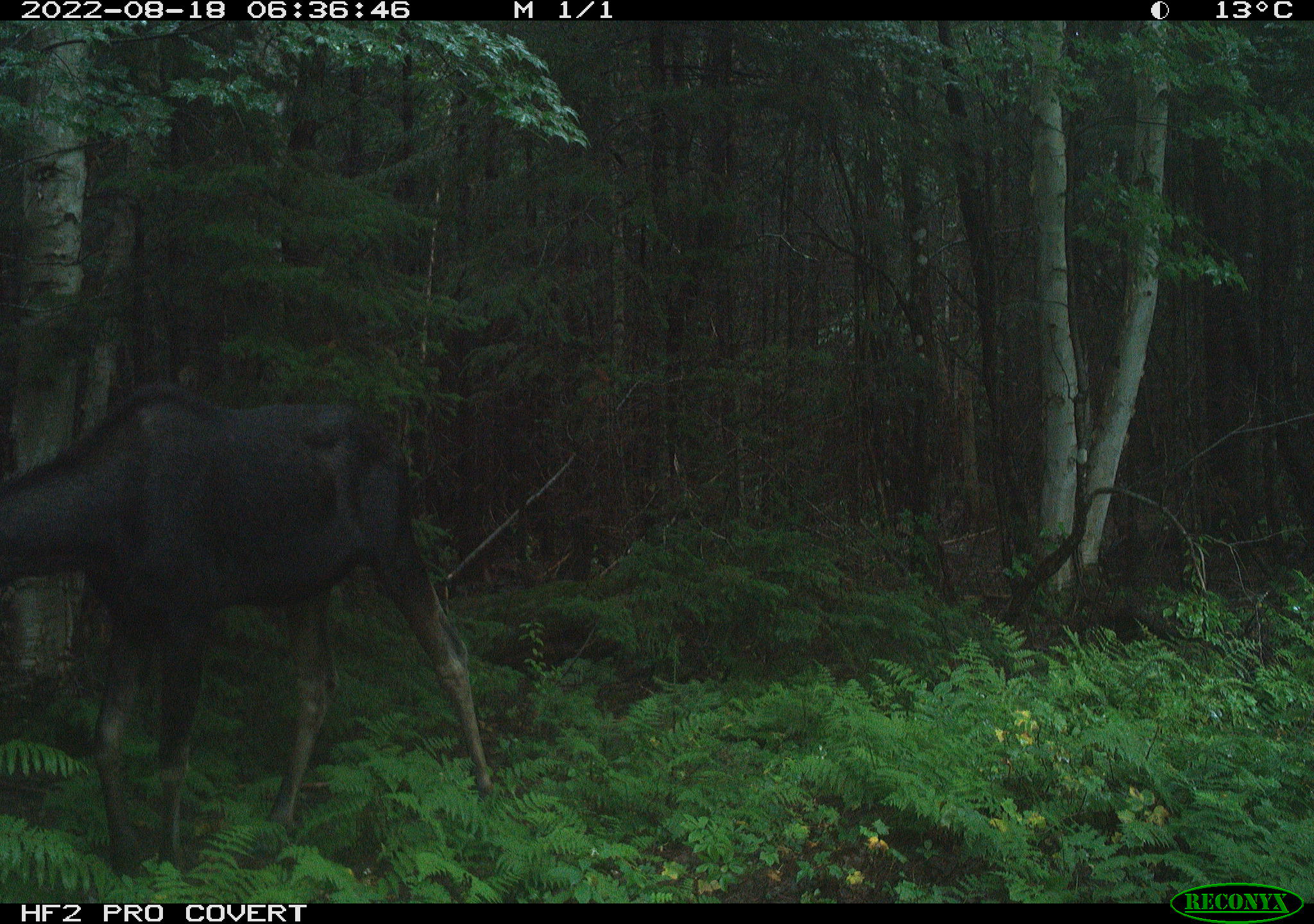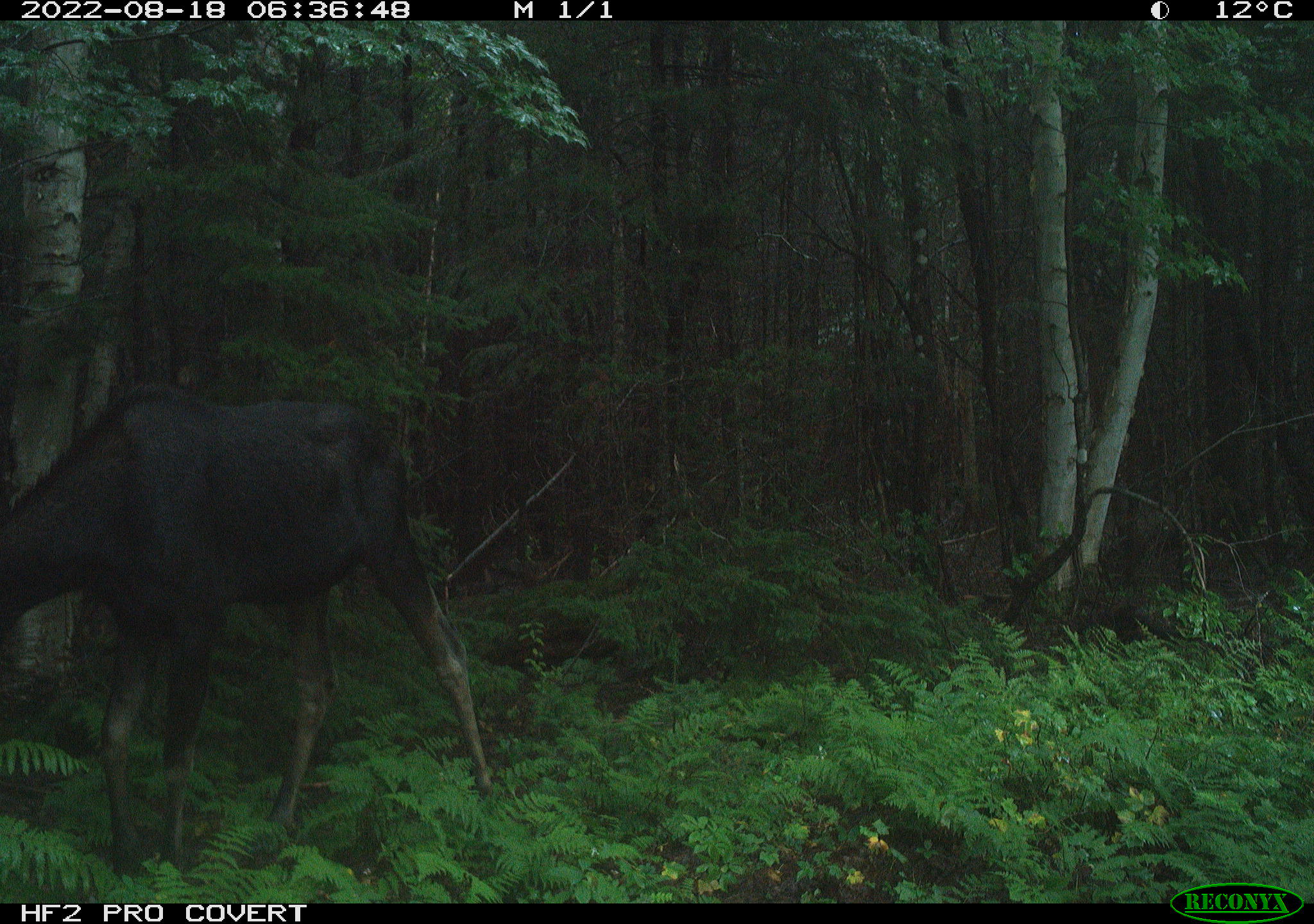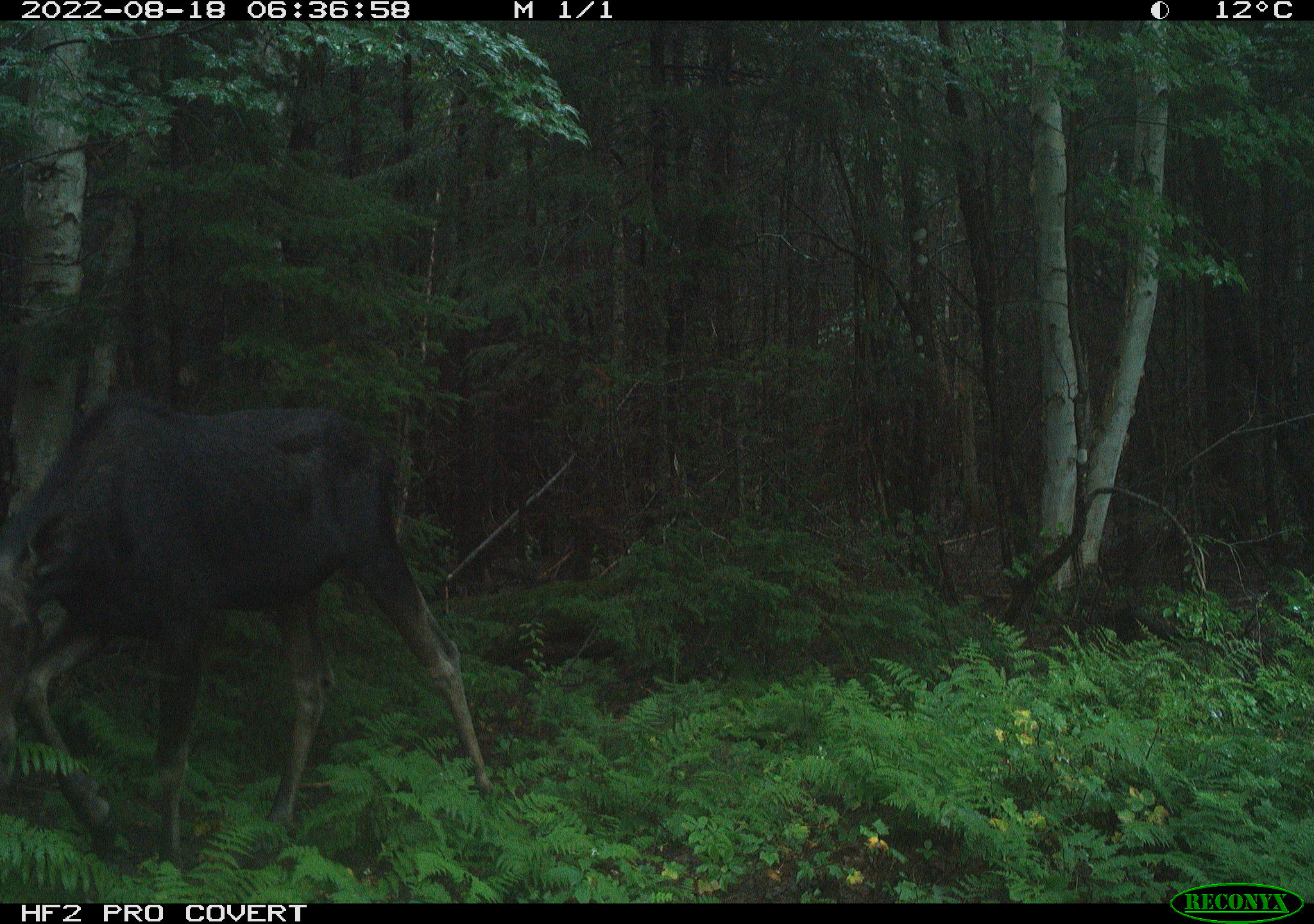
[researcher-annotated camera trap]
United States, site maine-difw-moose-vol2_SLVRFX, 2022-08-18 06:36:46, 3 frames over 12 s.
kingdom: Animalia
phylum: Chordata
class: Mammalia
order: Artiodactyla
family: Cervidae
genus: Alces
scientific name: Alces alces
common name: moose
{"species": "moose (Alces alces)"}